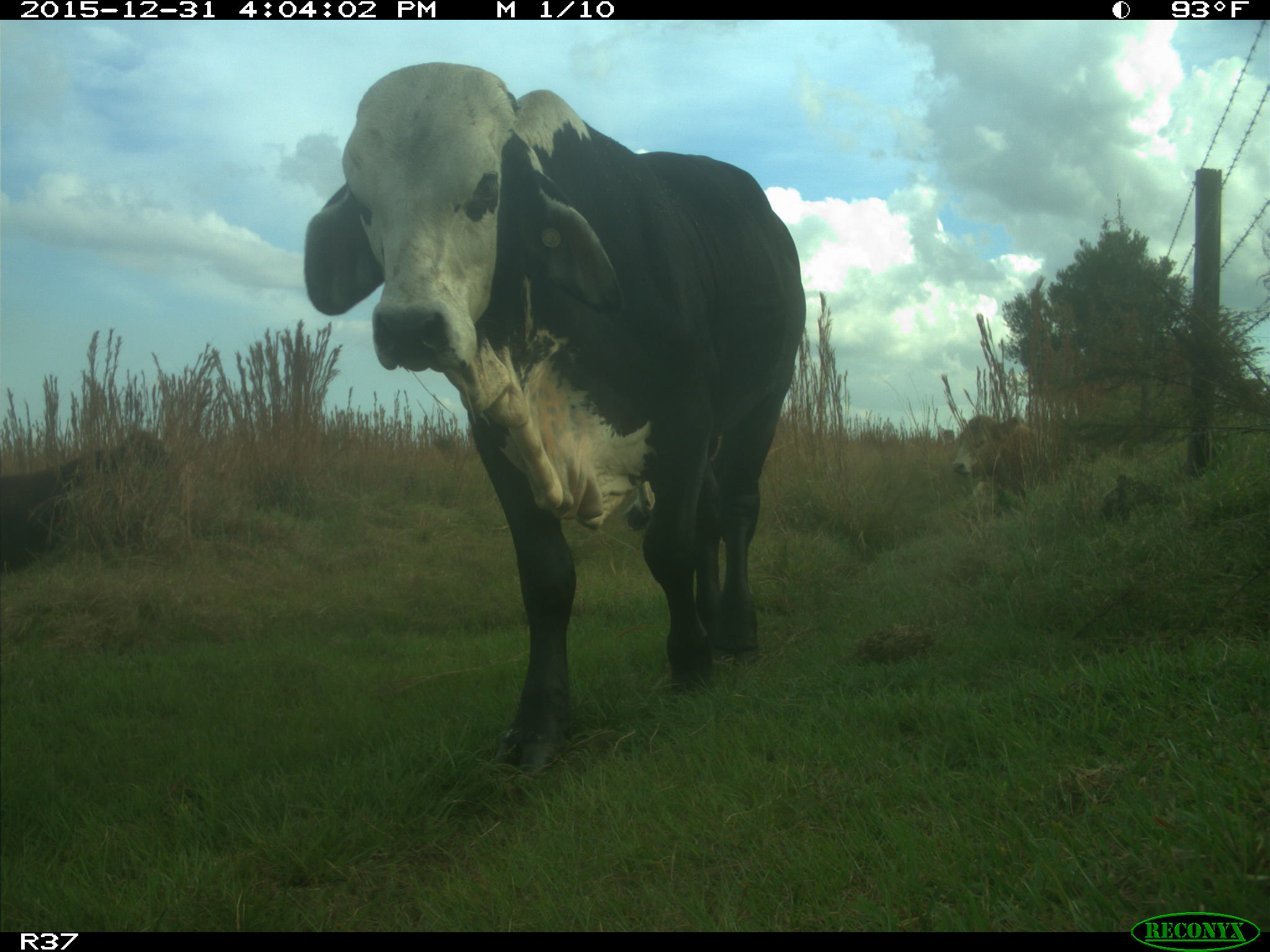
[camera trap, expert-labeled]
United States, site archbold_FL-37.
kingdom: Animalia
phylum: Chordata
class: Mammalia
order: Artiodactyla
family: Bovidae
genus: Bos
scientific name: Bos taurus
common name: domestic cow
Bos taurus (domestic cow).